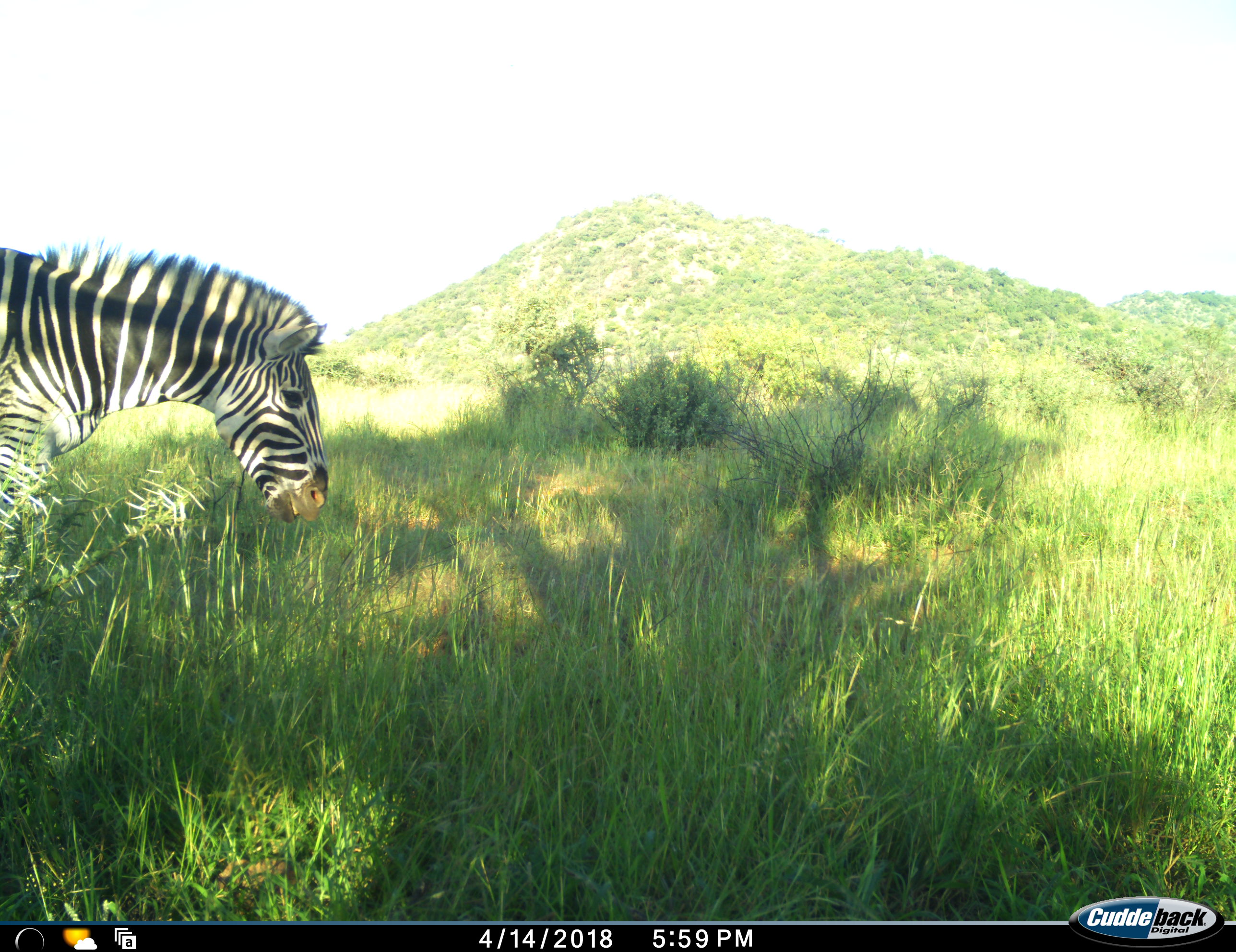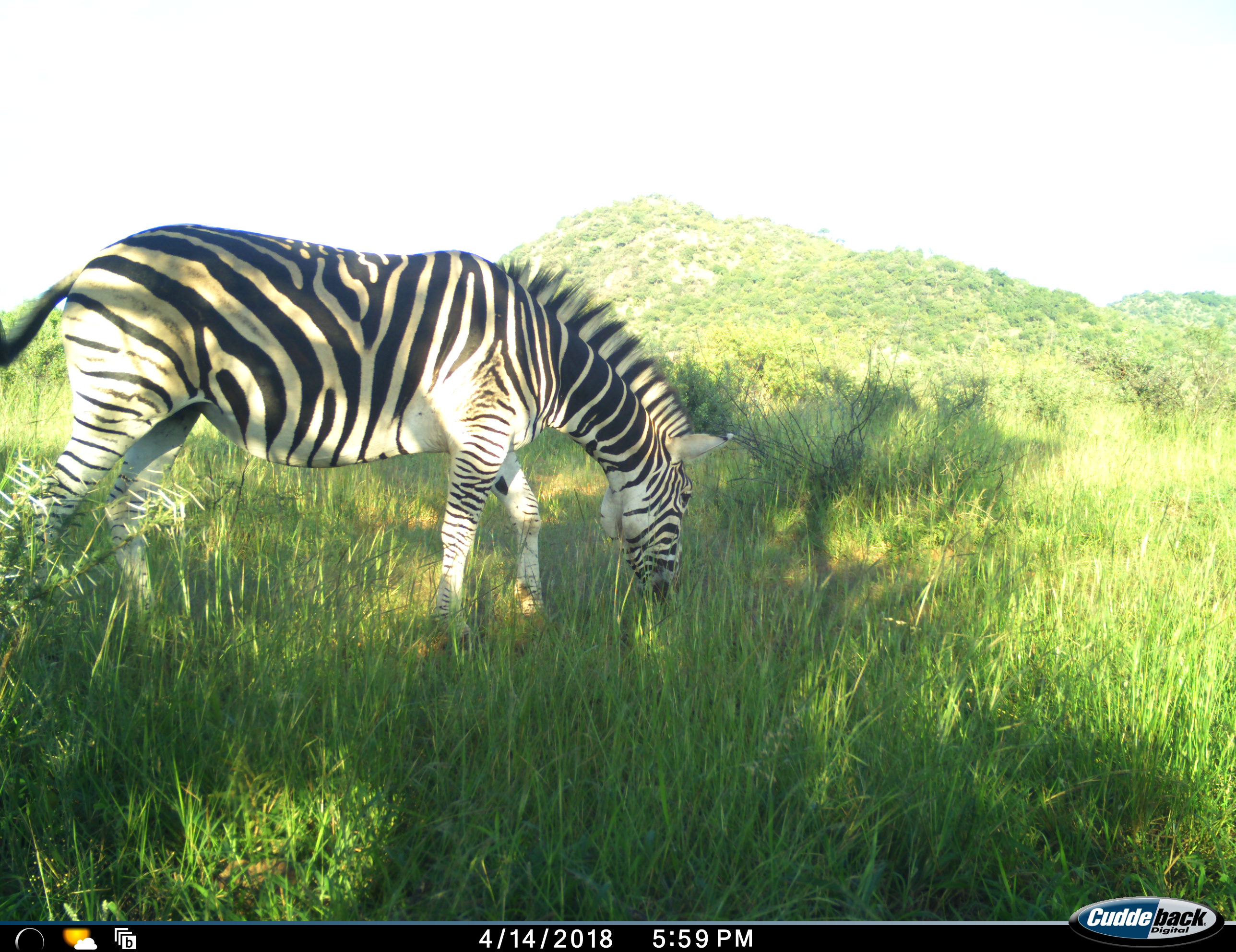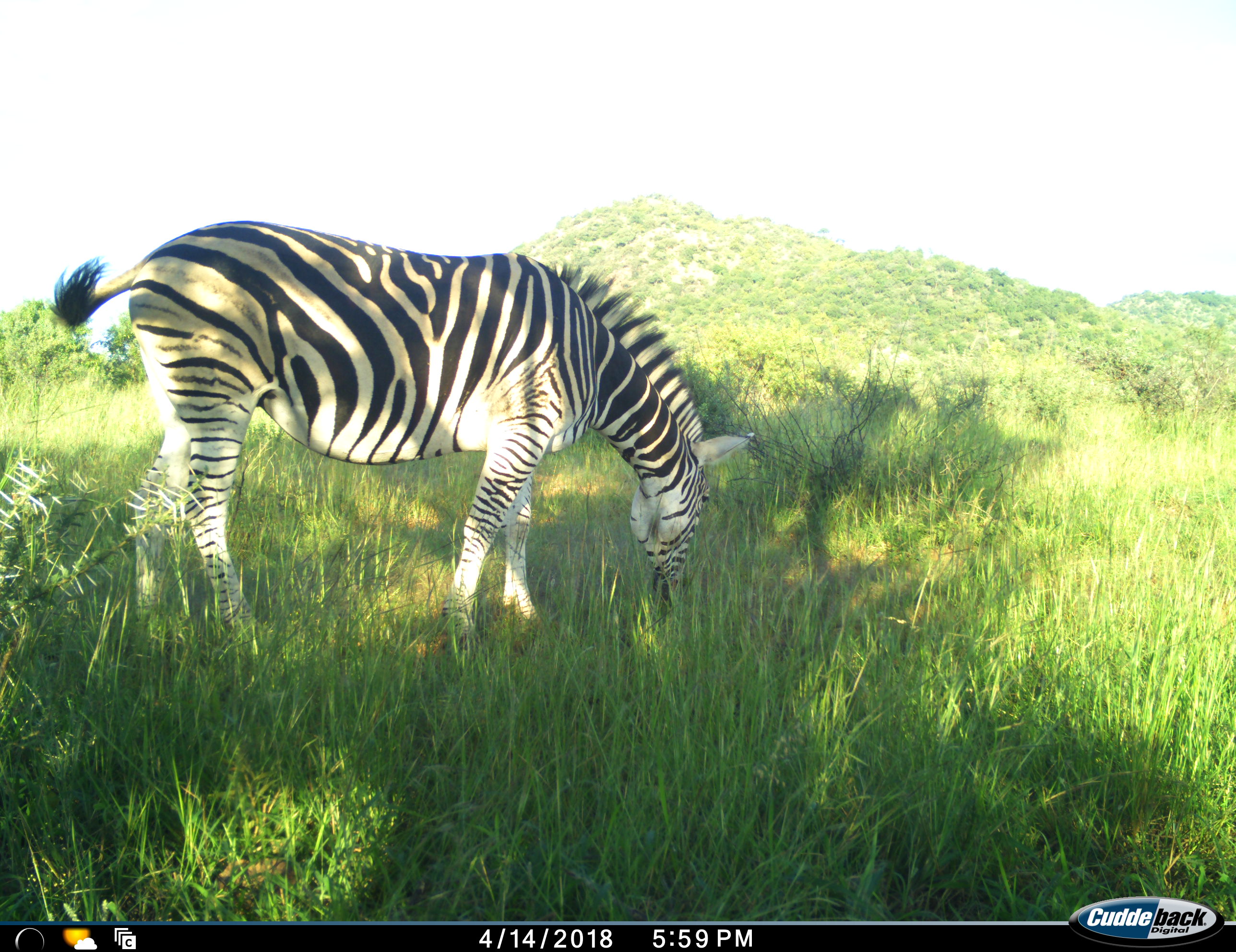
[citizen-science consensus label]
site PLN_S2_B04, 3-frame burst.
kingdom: Animalia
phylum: Chordata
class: Mammalia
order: Perissodactyla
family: Equidae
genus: Equus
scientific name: Equus quagga burchellii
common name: burchell's zebra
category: zebraburchells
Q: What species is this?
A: Zebraburchells (burchell's zebra) (Equus quagga burchellii).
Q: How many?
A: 1.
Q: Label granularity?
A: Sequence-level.